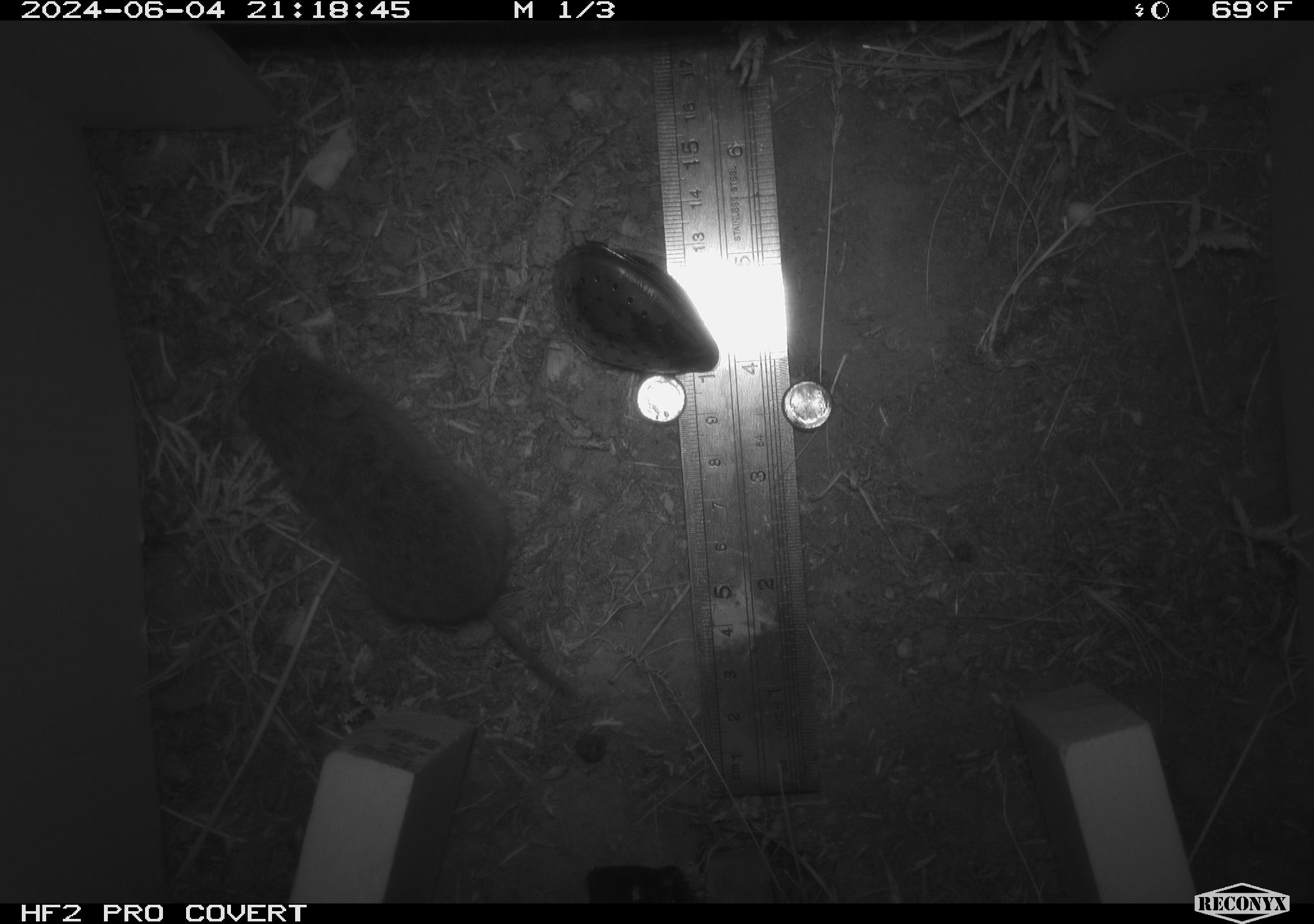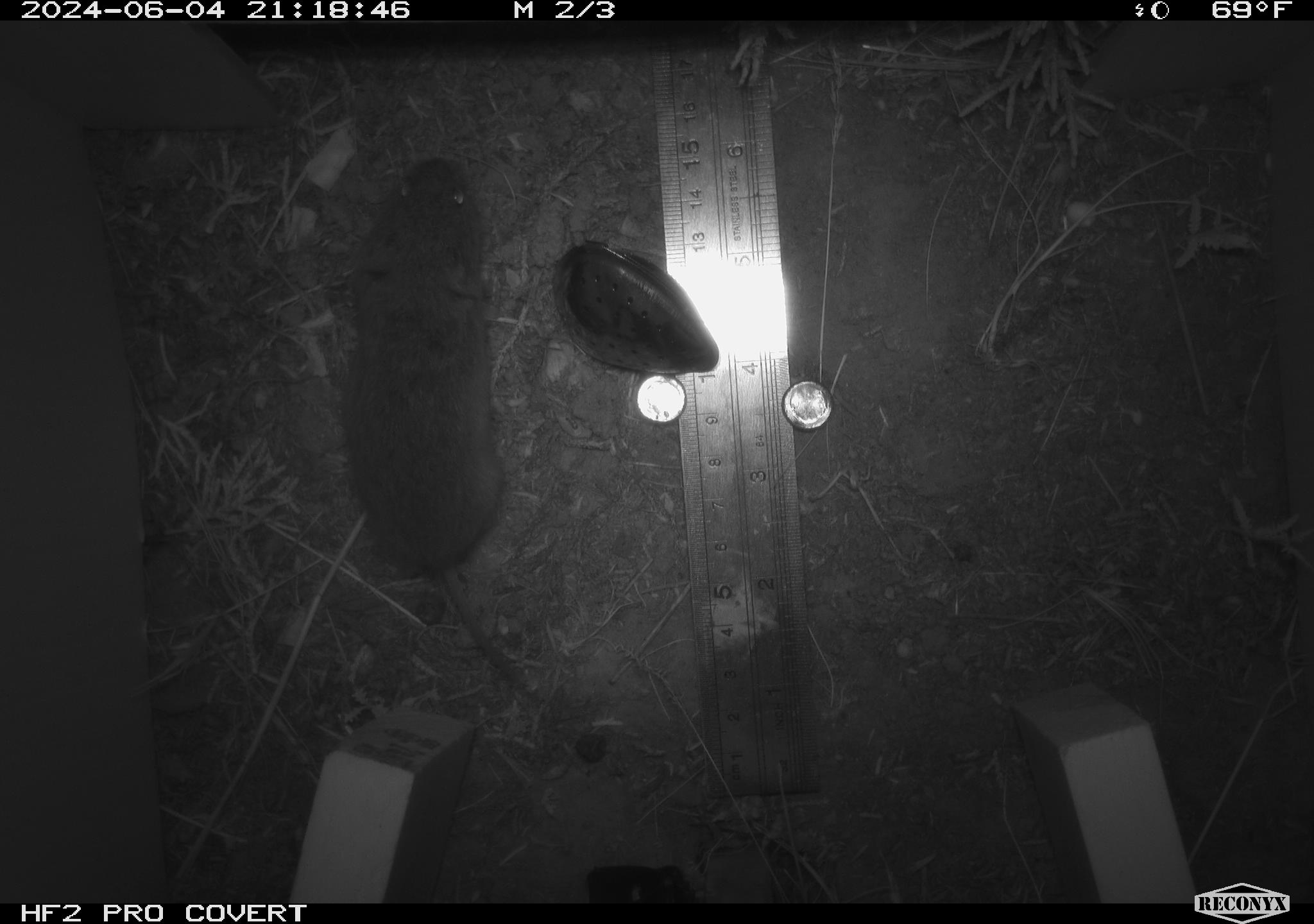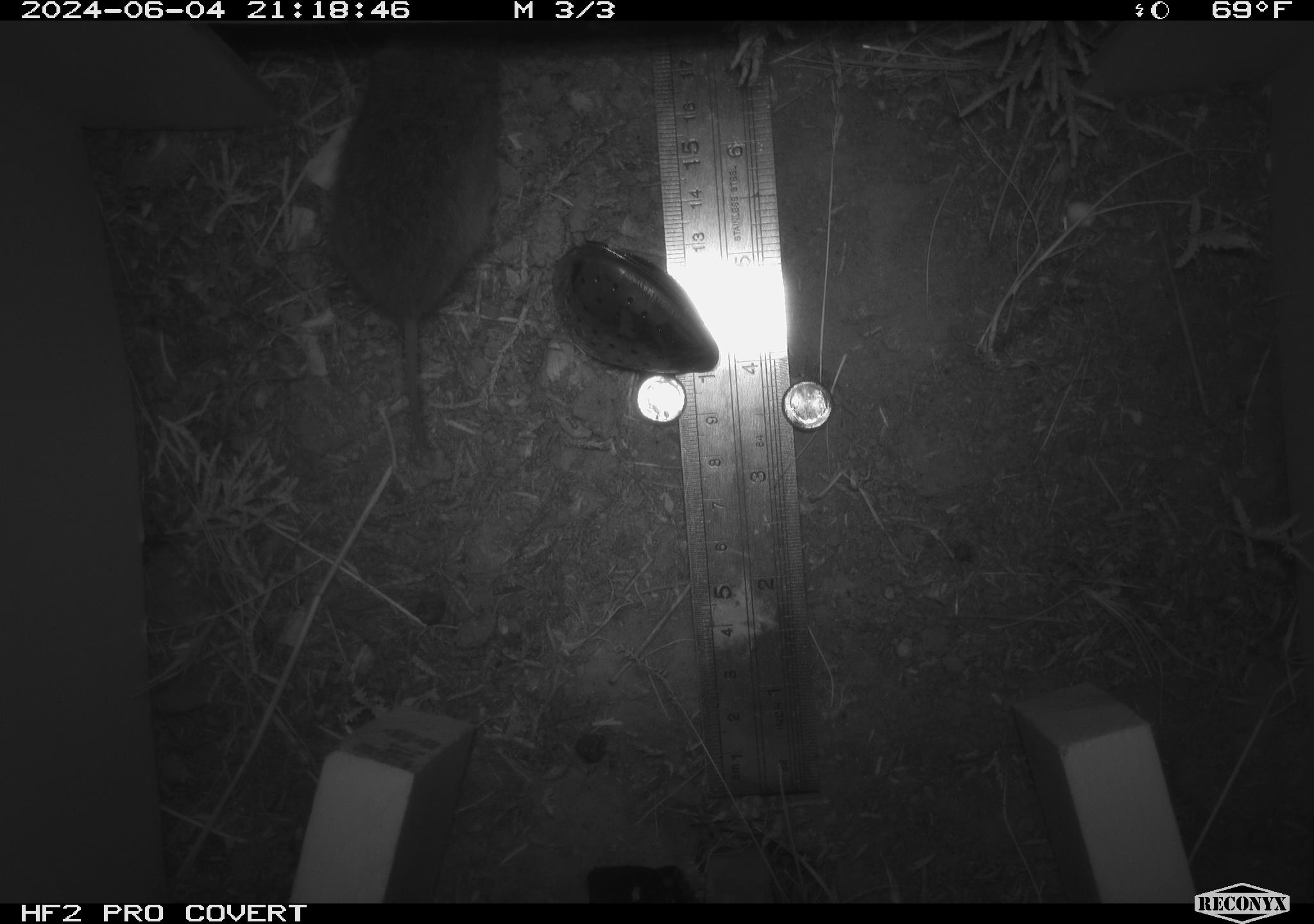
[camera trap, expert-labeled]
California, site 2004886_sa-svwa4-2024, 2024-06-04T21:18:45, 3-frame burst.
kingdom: Animalia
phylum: Chordata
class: Mammalia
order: Rodentia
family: Cricetidae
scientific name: Arvicolinae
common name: voles, lemmings, and muskrats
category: arvicolinae subfamily